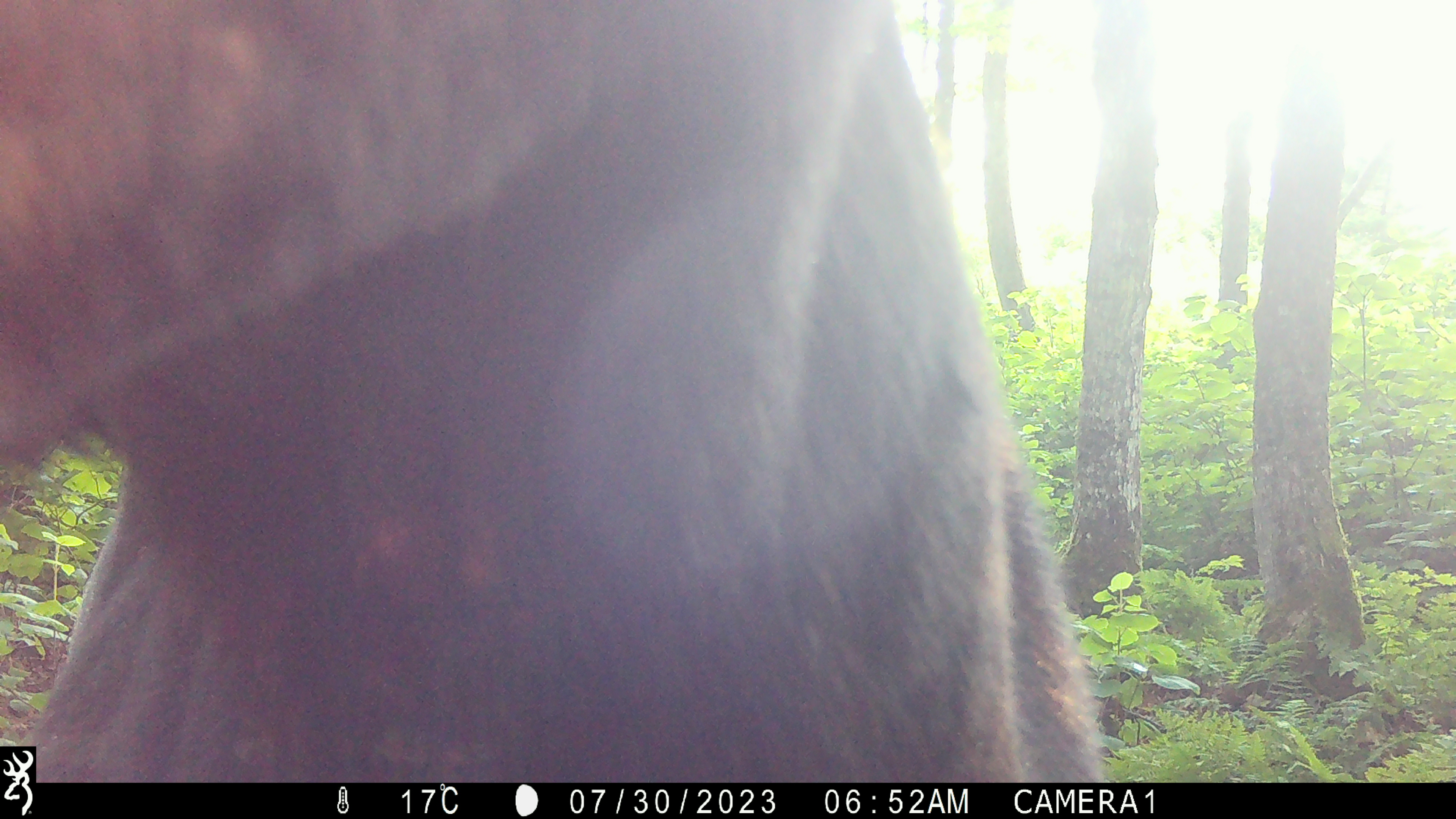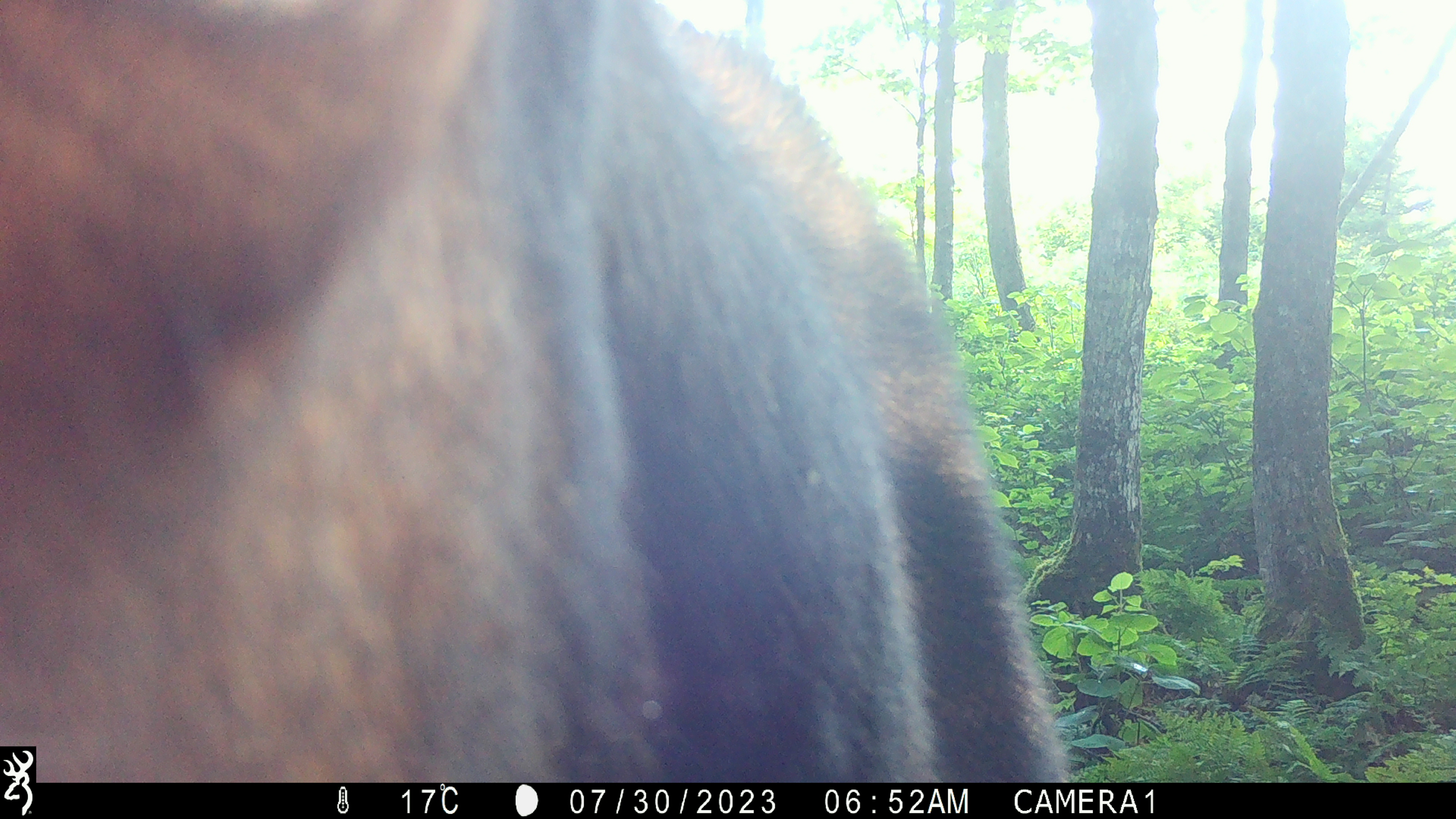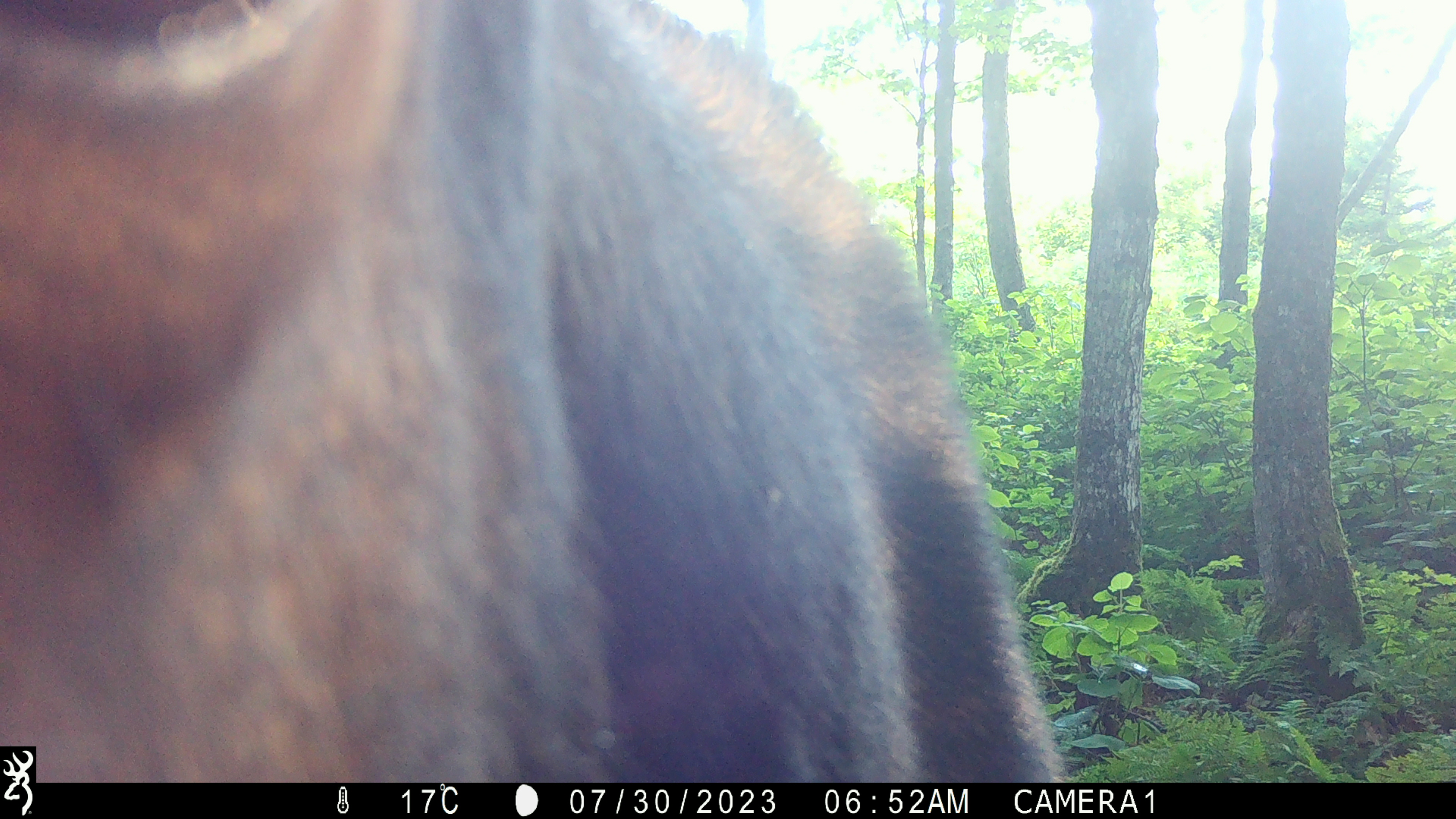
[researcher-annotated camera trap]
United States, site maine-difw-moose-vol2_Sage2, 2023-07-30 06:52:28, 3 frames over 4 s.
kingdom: Animalia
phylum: Chordata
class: Mammalia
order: Artiodactyla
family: Cervidae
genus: Alces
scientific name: Alces alces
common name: moose